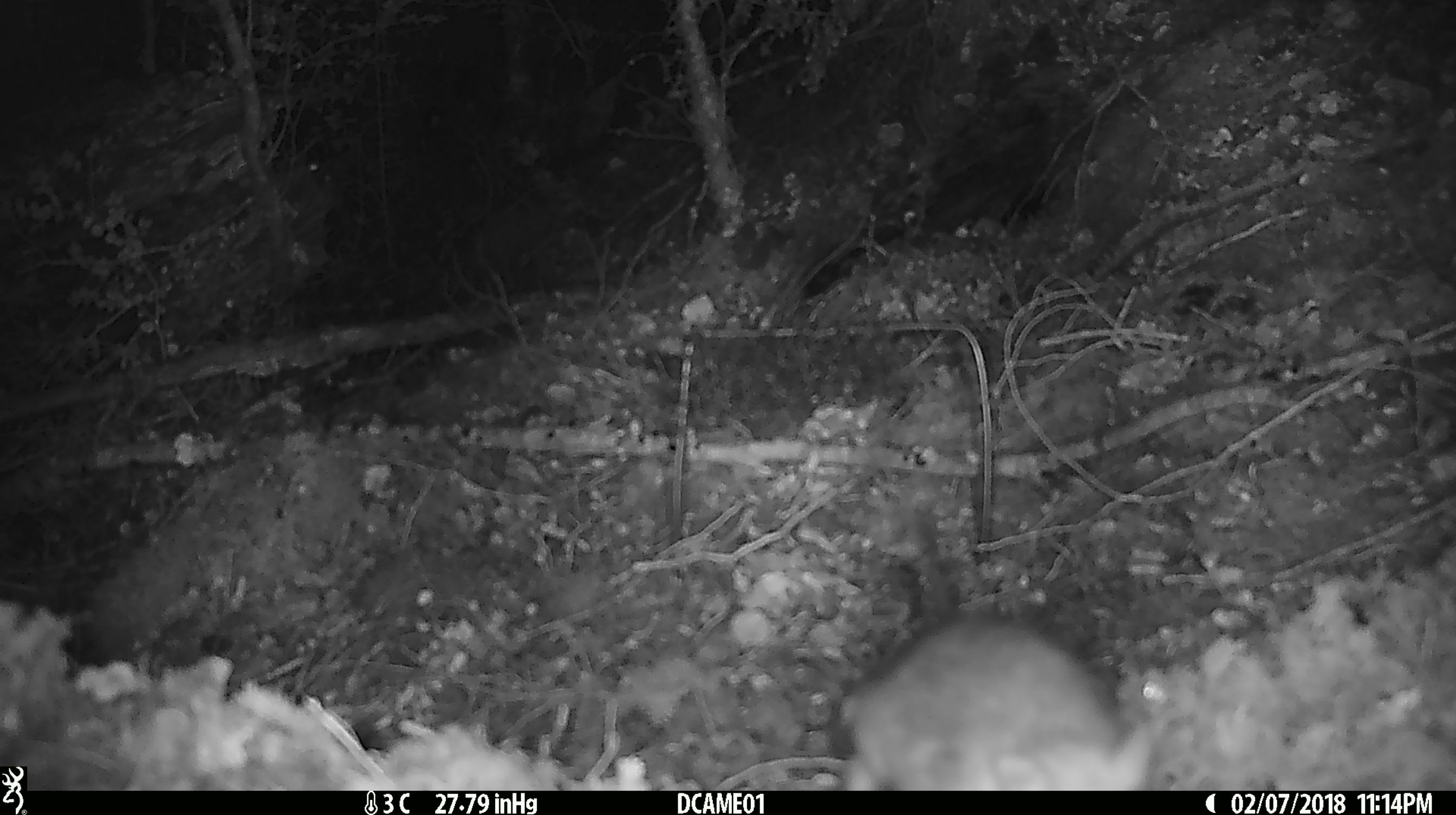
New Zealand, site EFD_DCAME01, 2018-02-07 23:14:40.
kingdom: Animalia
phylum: Chordata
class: Mammalia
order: Rodentia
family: Muridae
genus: Rattus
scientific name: Rattus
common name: rat